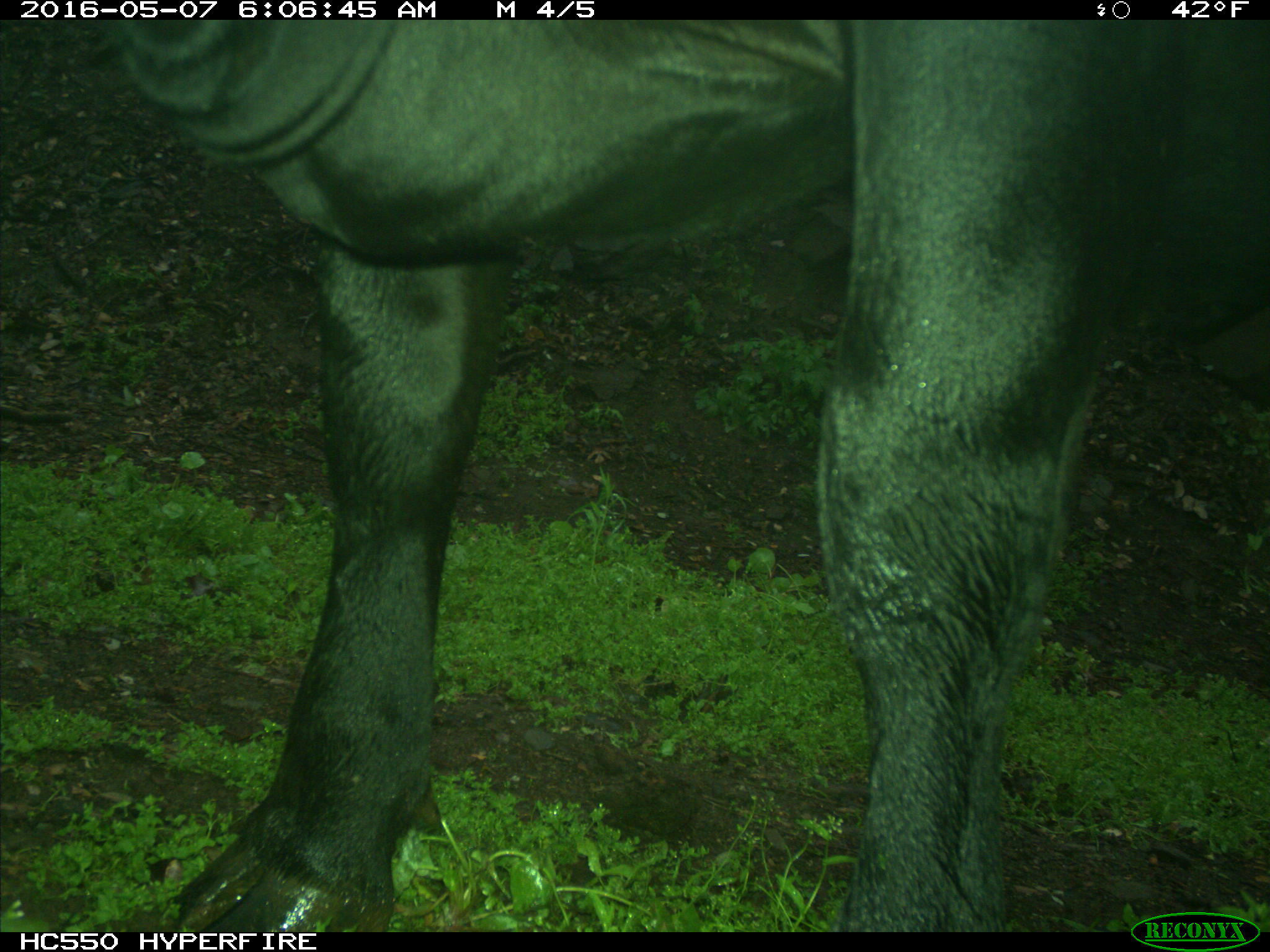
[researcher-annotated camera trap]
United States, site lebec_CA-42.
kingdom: Animalia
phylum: Chordata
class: Mammalia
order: Artiodactyla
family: Bovidae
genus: Bos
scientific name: Bos taurus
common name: domestic cow